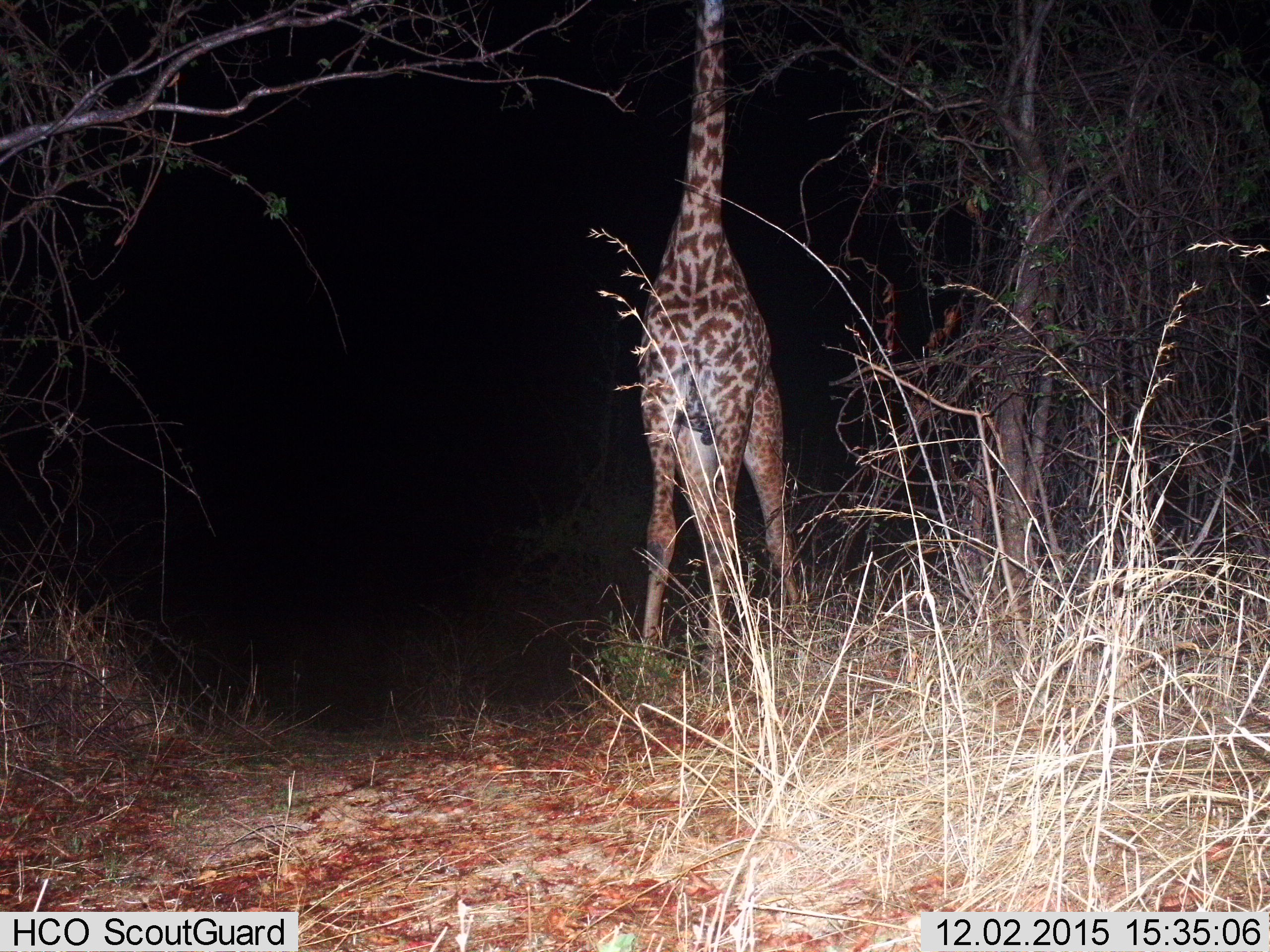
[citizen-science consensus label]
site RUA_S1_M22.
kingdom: Animalia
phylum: Chordata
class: Mammalia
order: Artiodactyla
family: Giraffidae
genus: Giraffa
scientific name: Giraffa camelopardalis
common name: giraffe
Giraffe (Giraffa camelopardalis), count 1. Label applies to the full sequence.